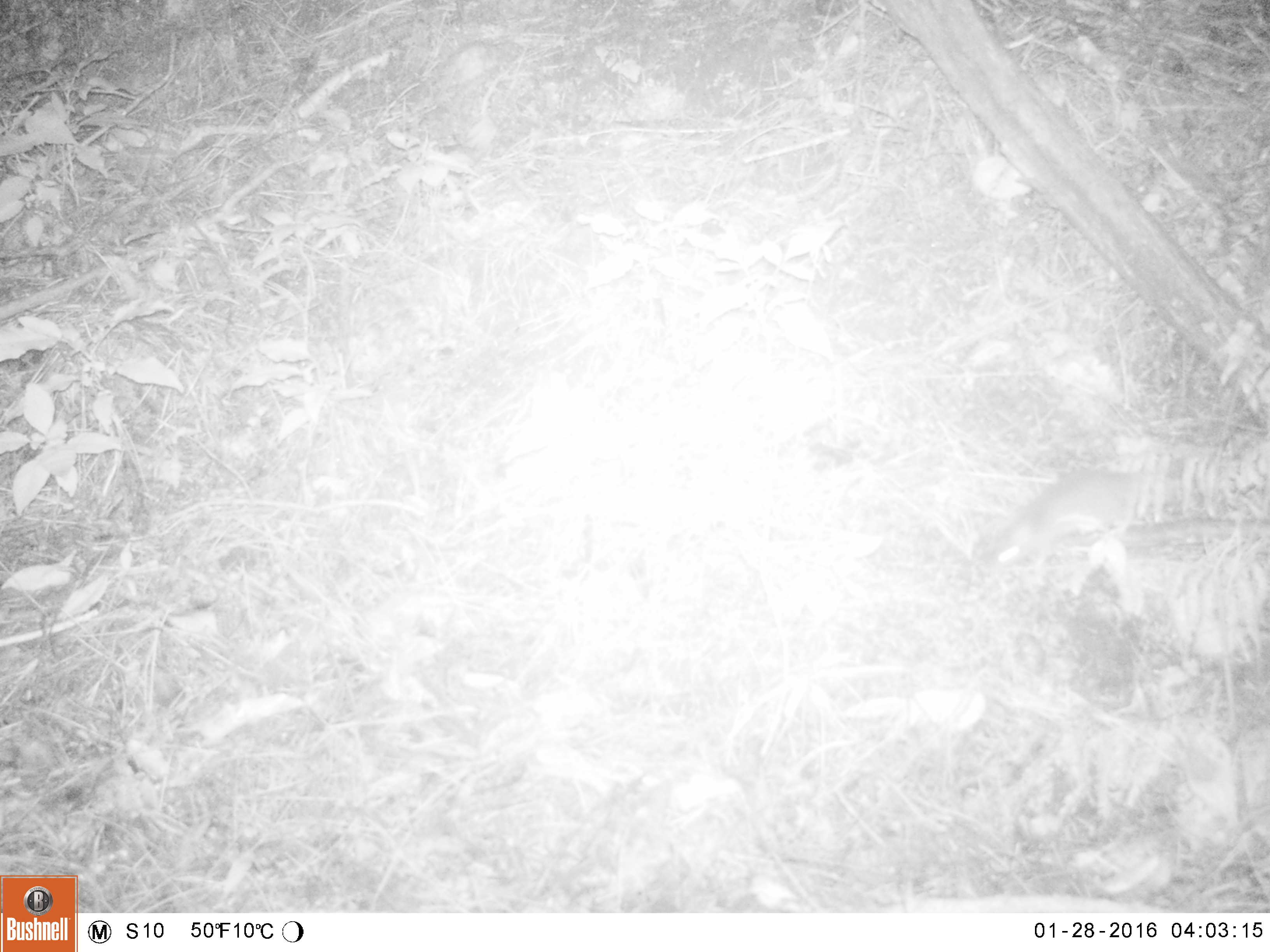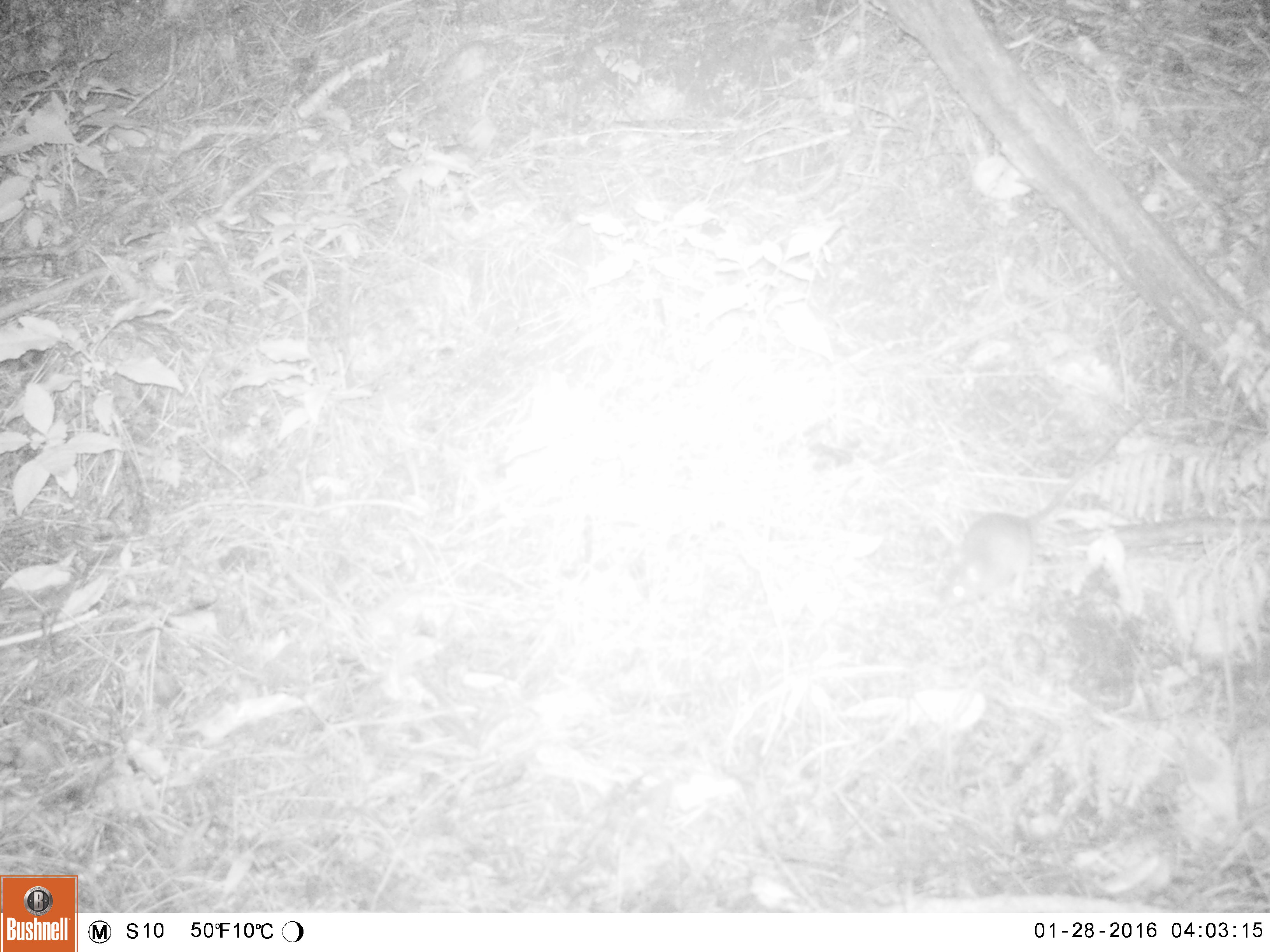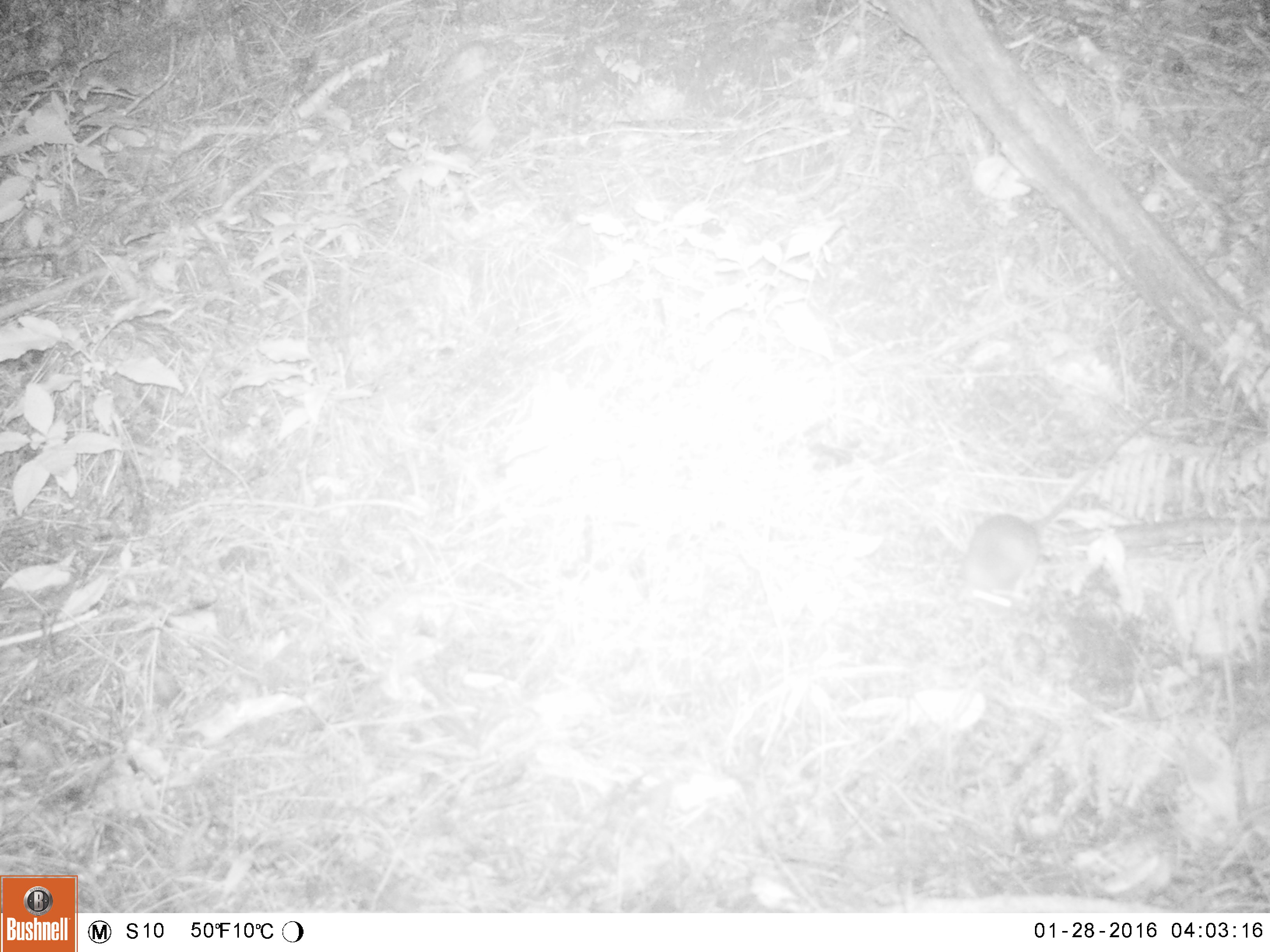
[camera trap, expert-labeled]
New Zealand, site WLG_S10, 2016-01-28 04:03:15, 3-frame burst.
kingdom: Animalia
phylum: Chordata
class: Mammalia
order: Rodentia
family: Muridae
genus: Rattus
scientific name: Rattus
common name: rat